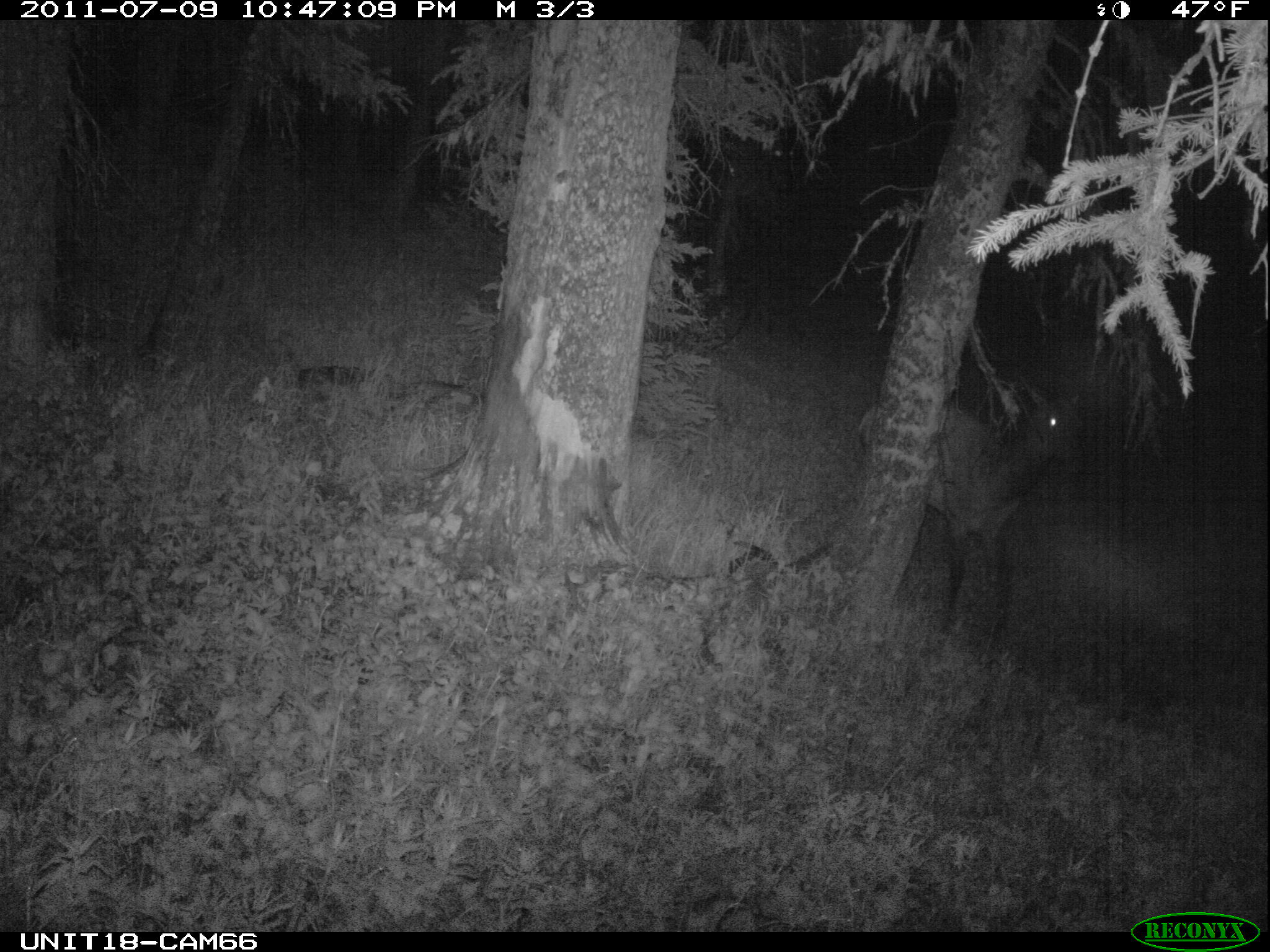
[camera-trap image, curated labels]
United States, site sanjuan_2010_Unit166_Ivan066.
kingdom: Animalia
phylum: Chordata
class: Mammalia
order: Artiodactyla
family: Cervidae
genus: Cervus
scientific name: Cervus elaphus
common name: red deer